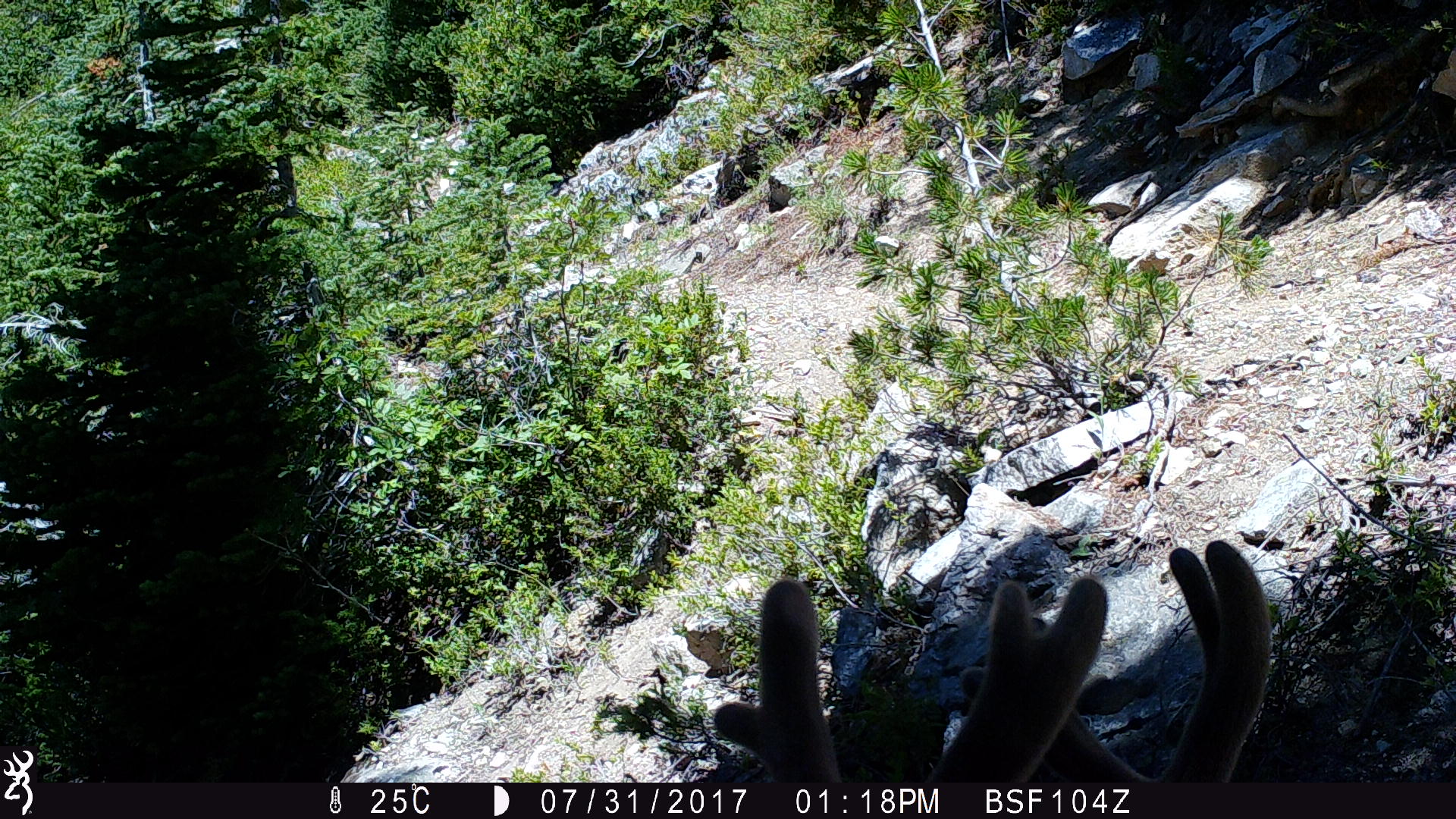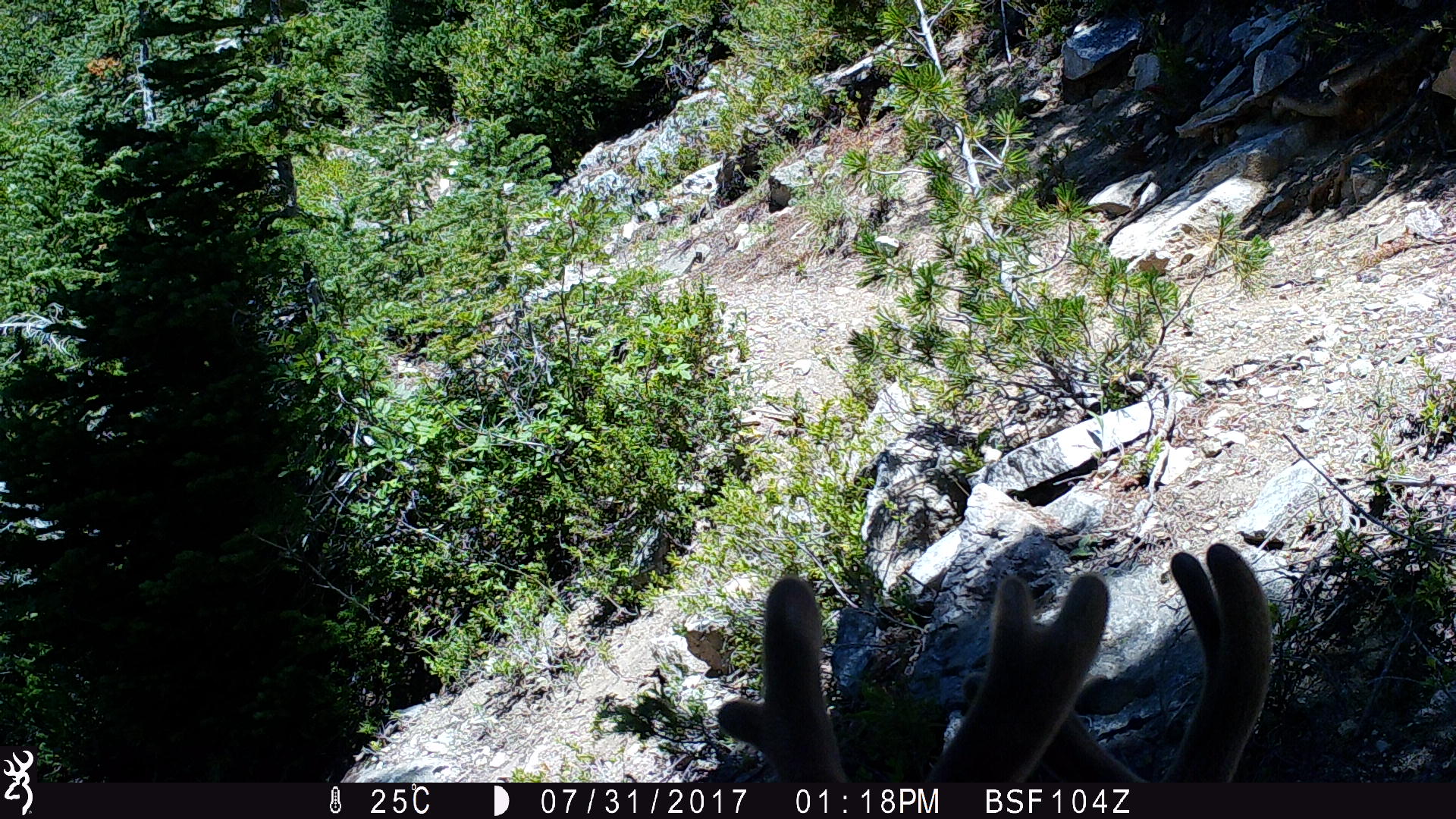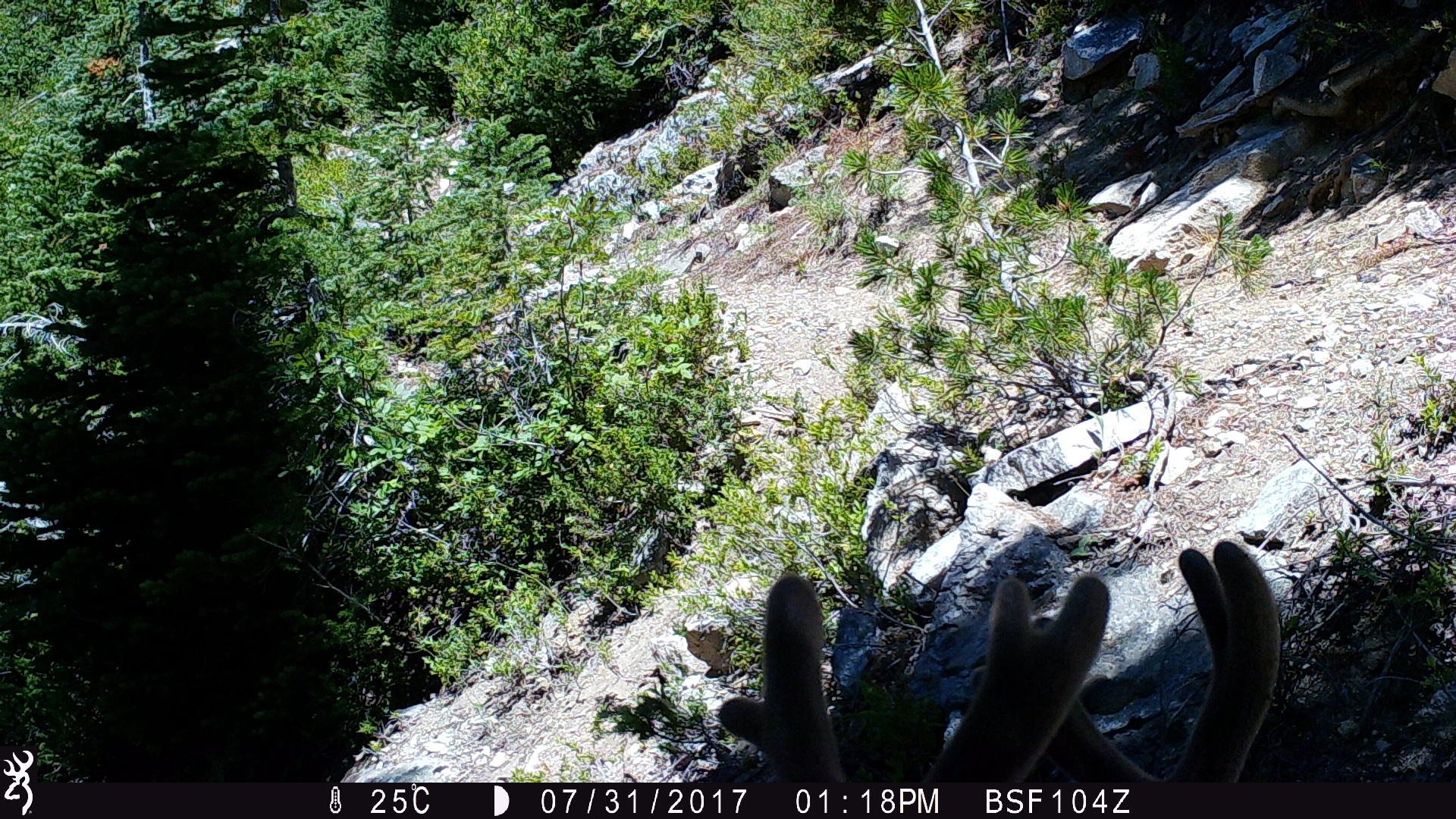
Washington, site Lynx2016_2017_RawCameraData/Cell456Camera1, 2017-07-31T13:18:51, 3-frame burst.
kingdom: Animalia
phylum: Chordata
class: Mammalia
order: Artiodactyla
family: Cervidae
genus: Odocoileus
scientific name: Odocoileus hemionus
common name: mule deer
Odocoileus hemionus (mule deer). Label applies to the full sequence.